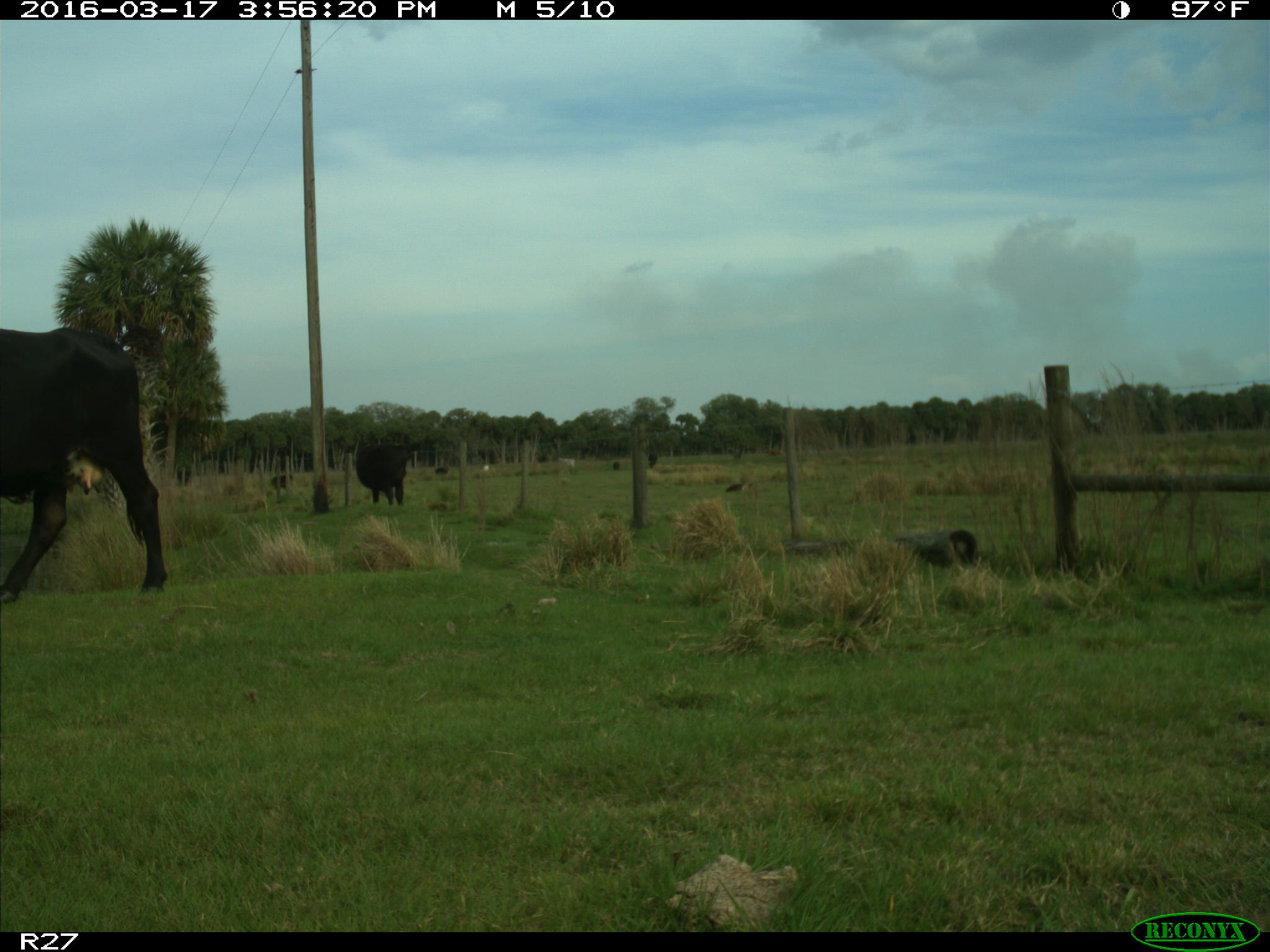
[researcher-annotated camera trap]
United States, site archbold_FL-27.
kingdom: Animalia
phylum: Chordata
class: Mammalia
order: Artiodactyla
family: Bovidae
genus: Bos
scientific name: Bos taurus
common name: domestic cow